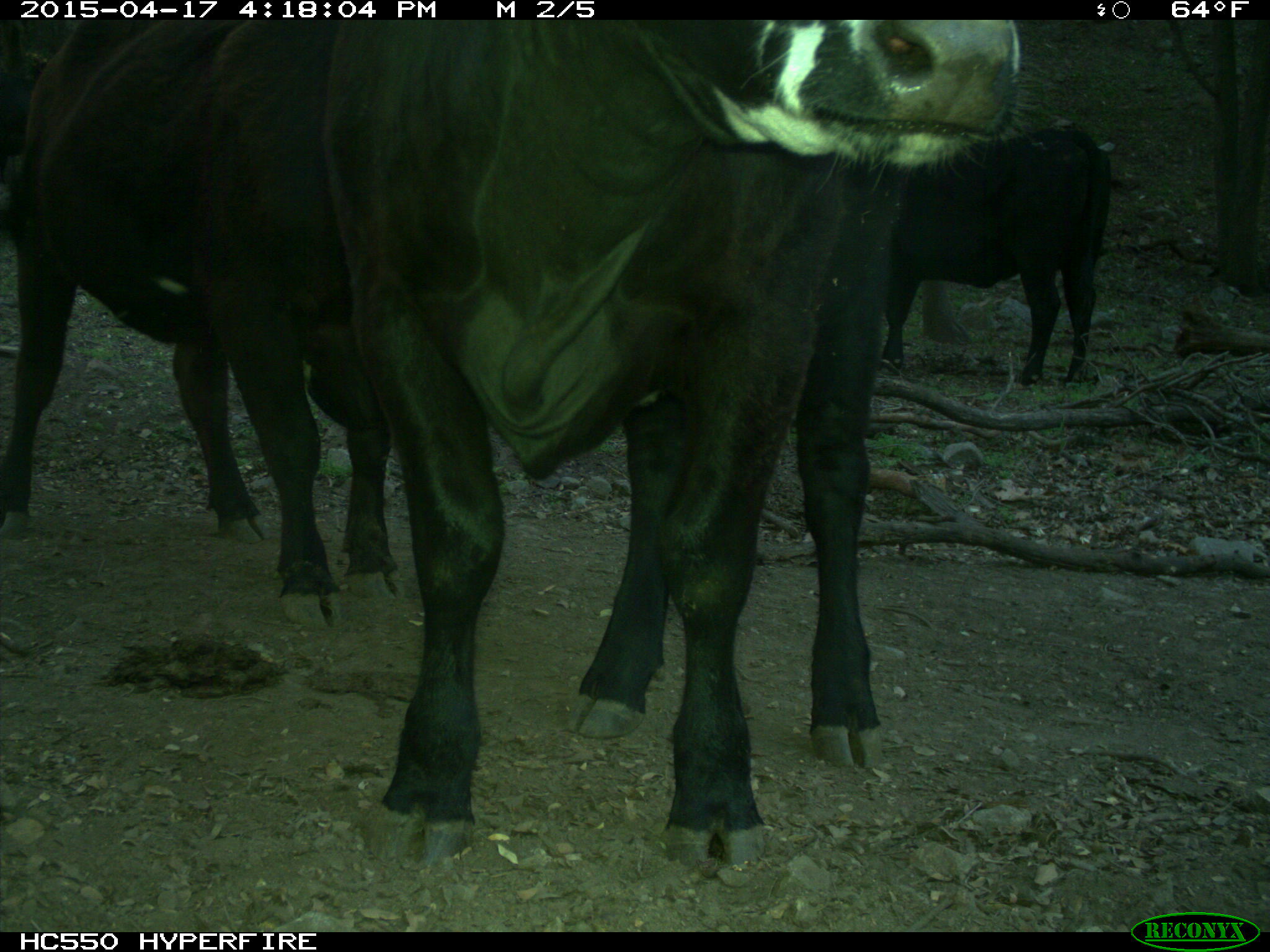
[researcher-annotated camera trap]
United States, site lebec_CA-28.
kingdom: Animalia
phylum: Chordata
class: Mammalia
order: Artiodactyla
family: Bovidae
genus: Bos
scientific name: Bos taurus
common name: domestic cow